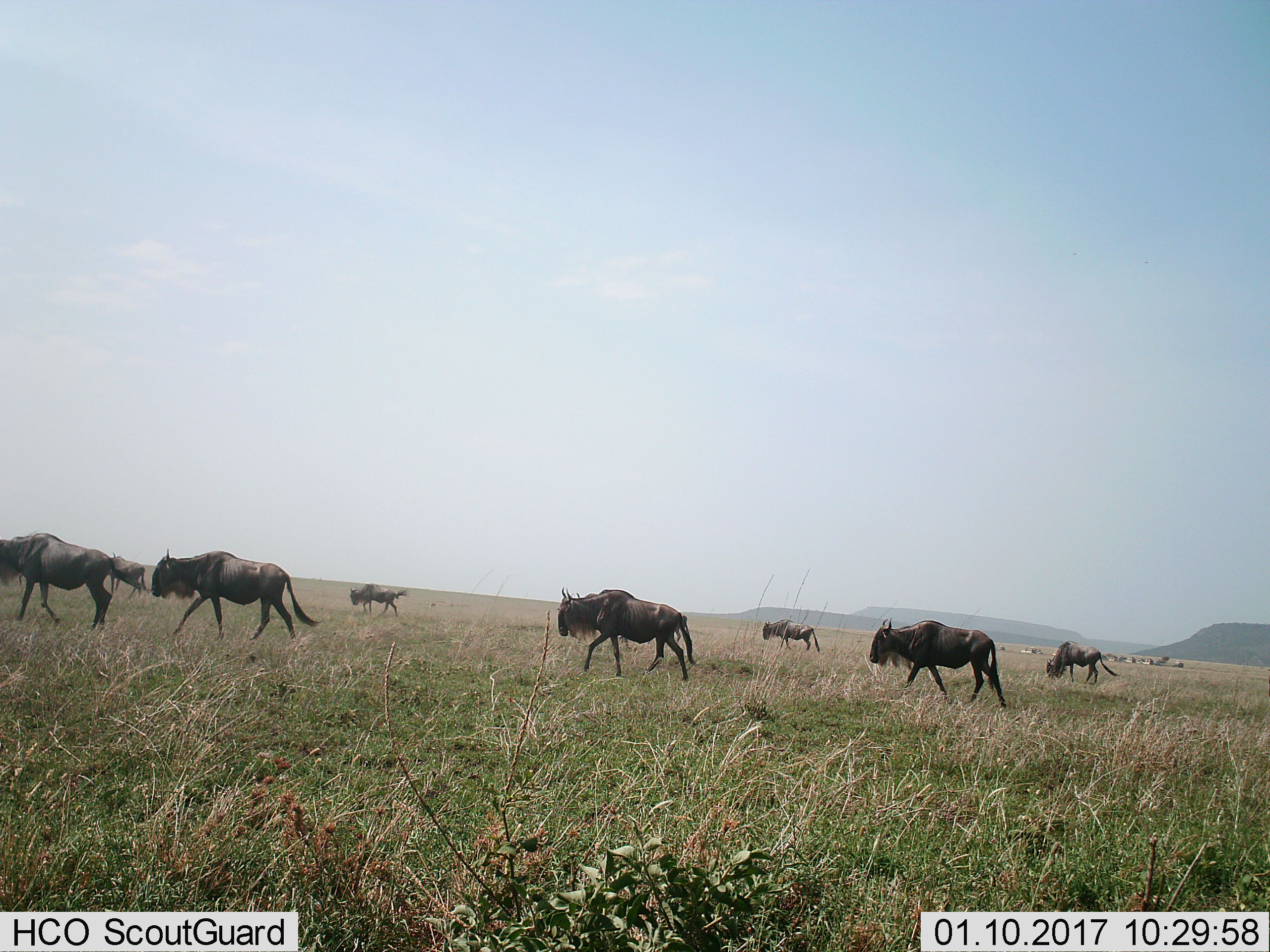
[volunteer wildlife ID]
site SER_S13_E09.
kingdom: Animalia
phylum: Chordata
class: Mammalia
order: Artiodactyla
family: Bovidae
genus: Connochaetes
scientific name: Connochaetes taurinus taurinus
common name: blue wildebeest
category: wildebeestblue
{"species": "wildebeestblue (blue wildebeest) (Connochaetes taurinus taurinus)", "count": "8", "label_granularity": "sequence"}